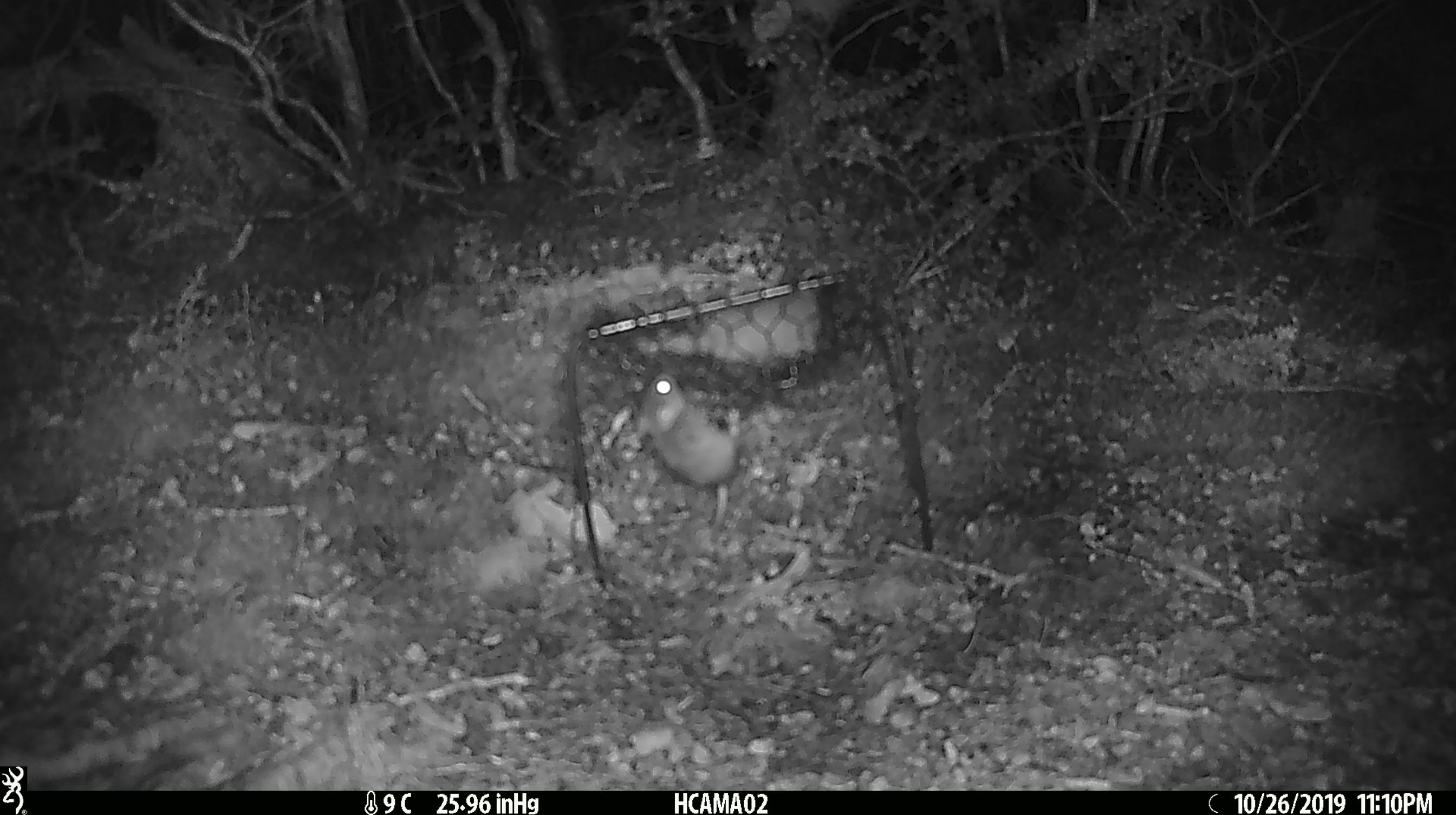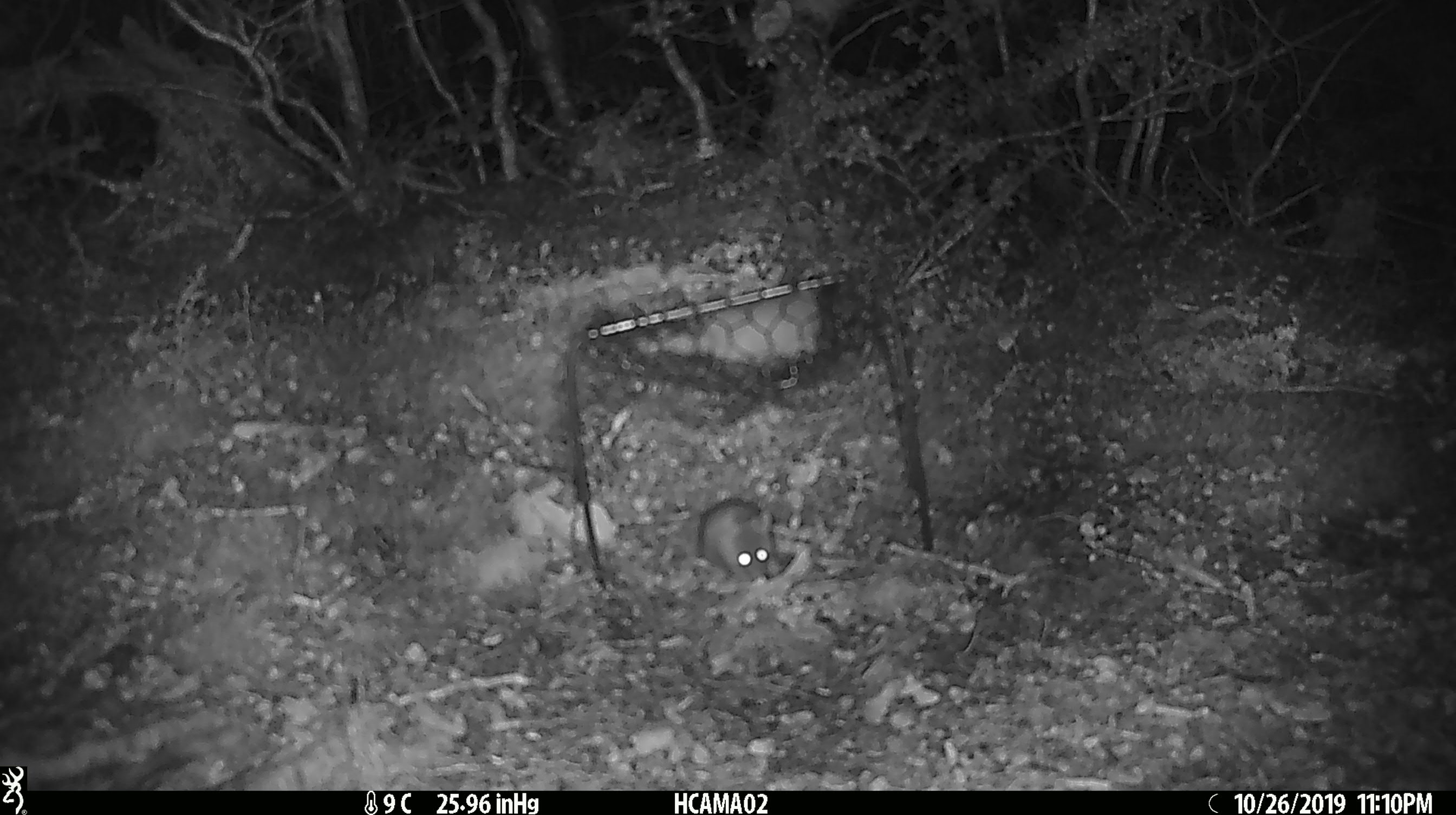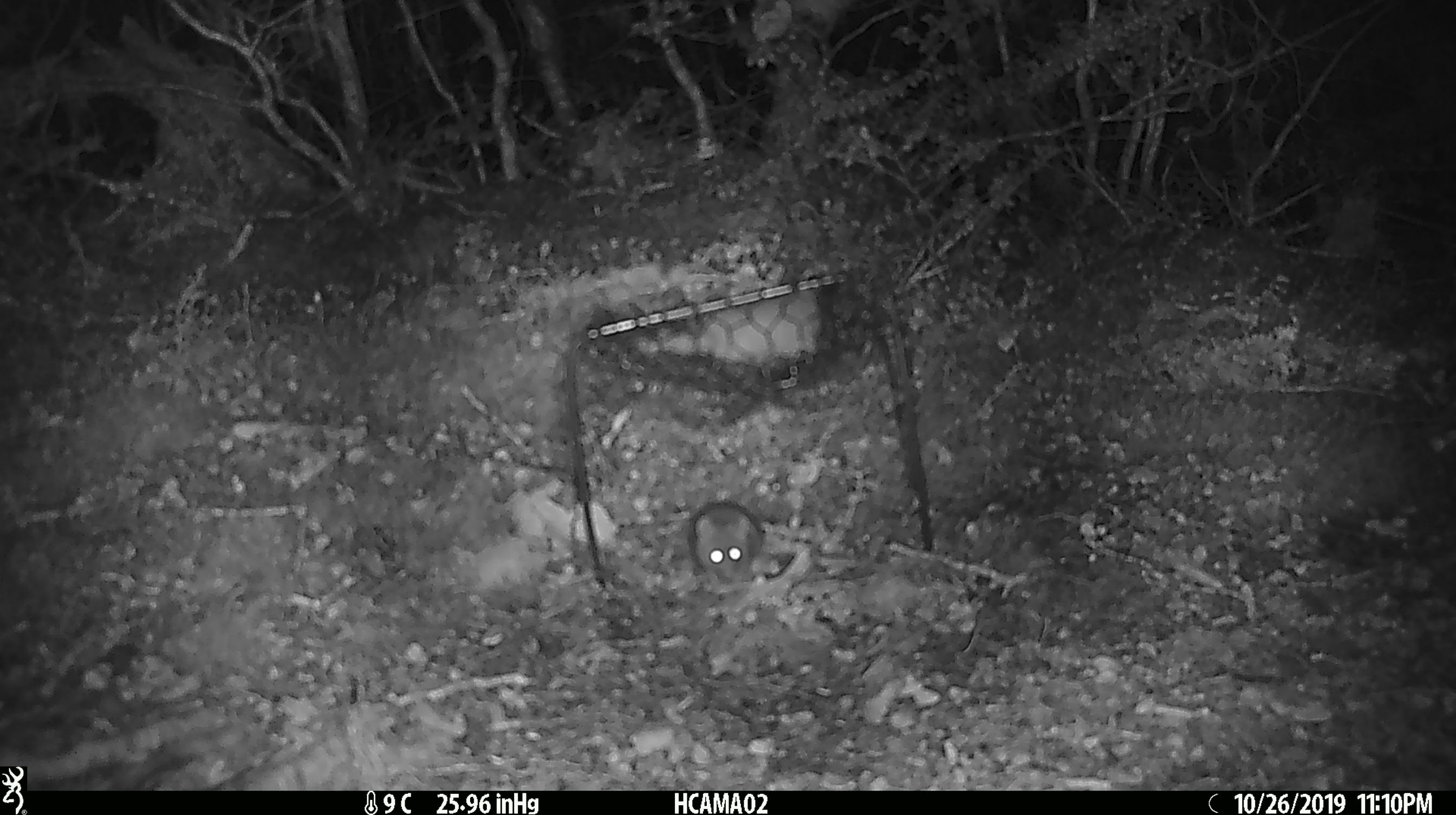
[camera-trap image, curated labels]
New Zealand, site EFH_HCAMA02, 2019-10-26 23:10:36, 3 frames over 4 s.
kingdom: Animalia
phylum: Chordata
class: Mammalia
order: Rodentia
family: Muridae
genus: Mus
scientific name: Mus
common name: mouse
Mouse (Mus).